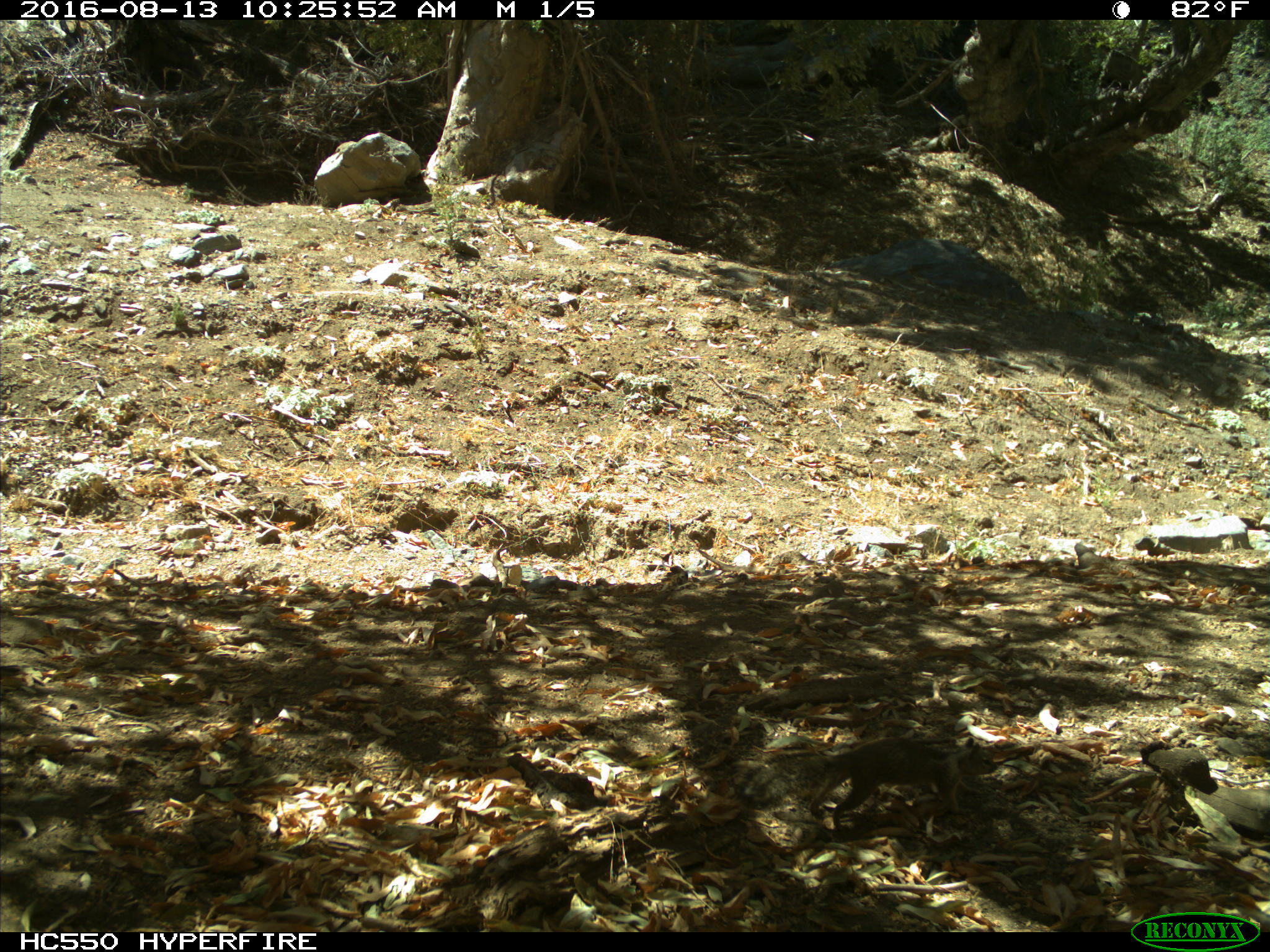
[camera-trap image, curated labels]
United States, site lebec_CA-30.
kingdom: Animalia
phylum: Chordata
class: Mammalia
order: Rodentia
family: Sciuridae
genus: Otospermophilus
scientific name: Otospermophilus beecheyi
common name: california ground squirrel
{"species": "Otospermophilus beecheyi (california ground squirrel)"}